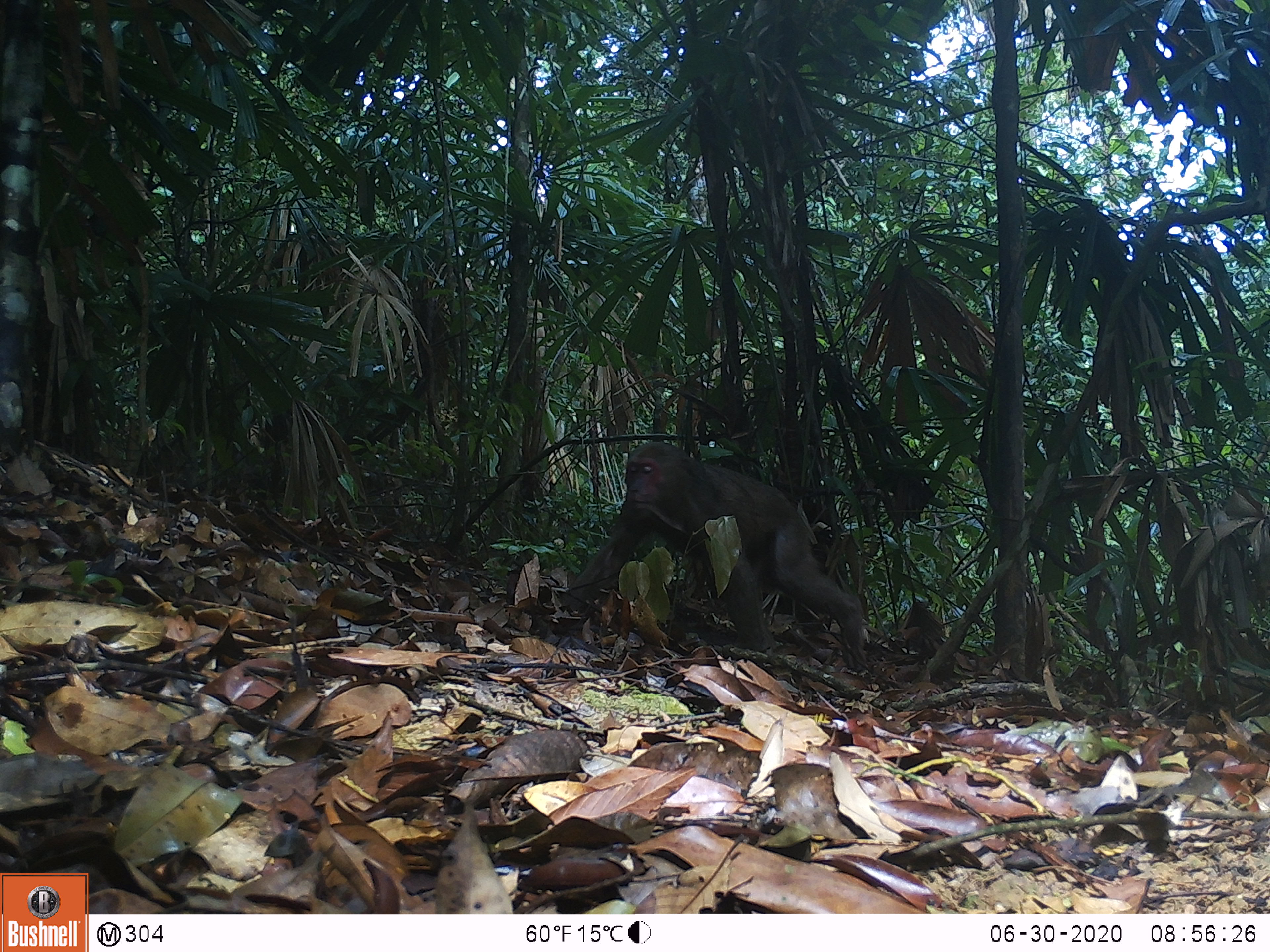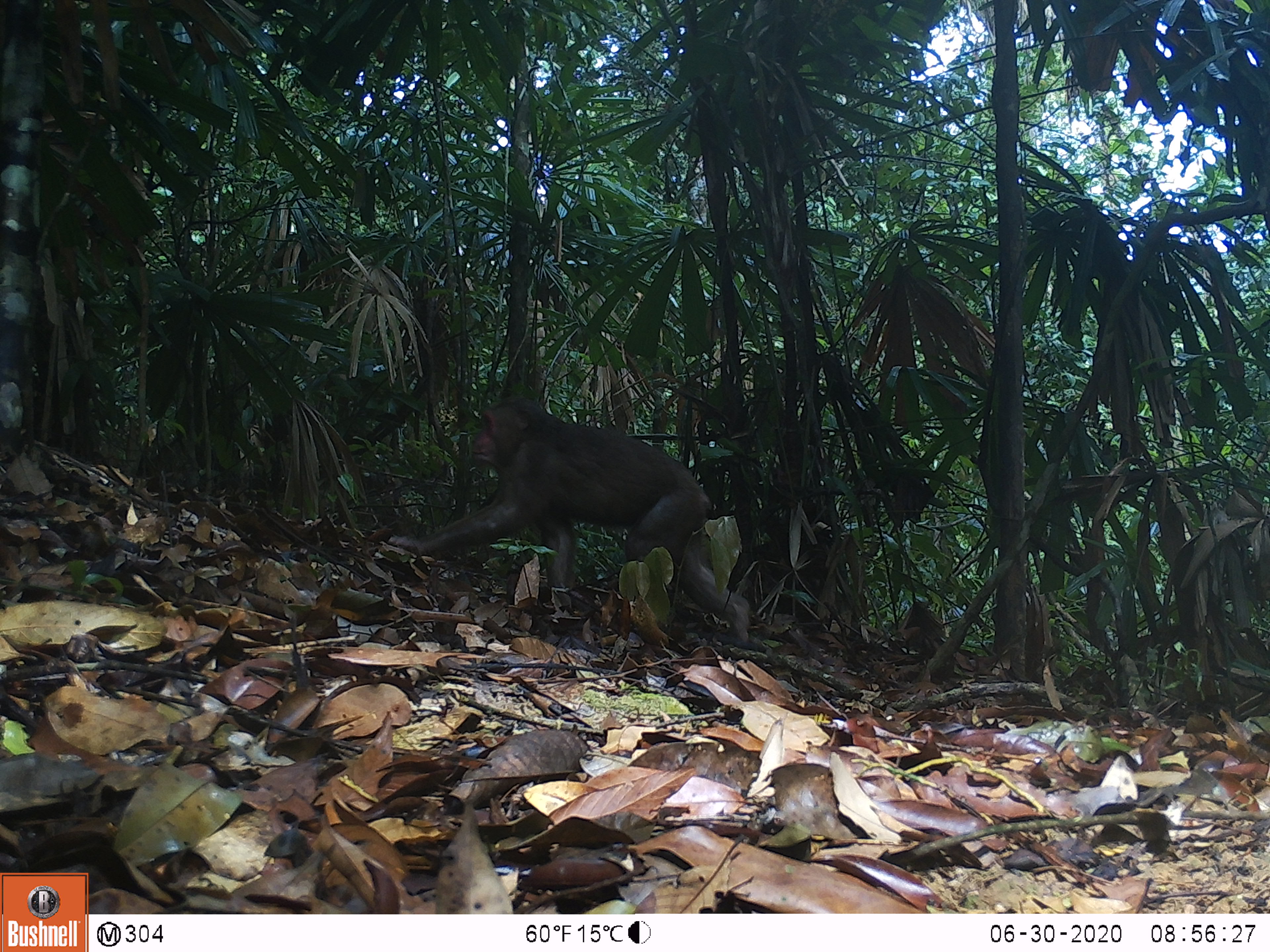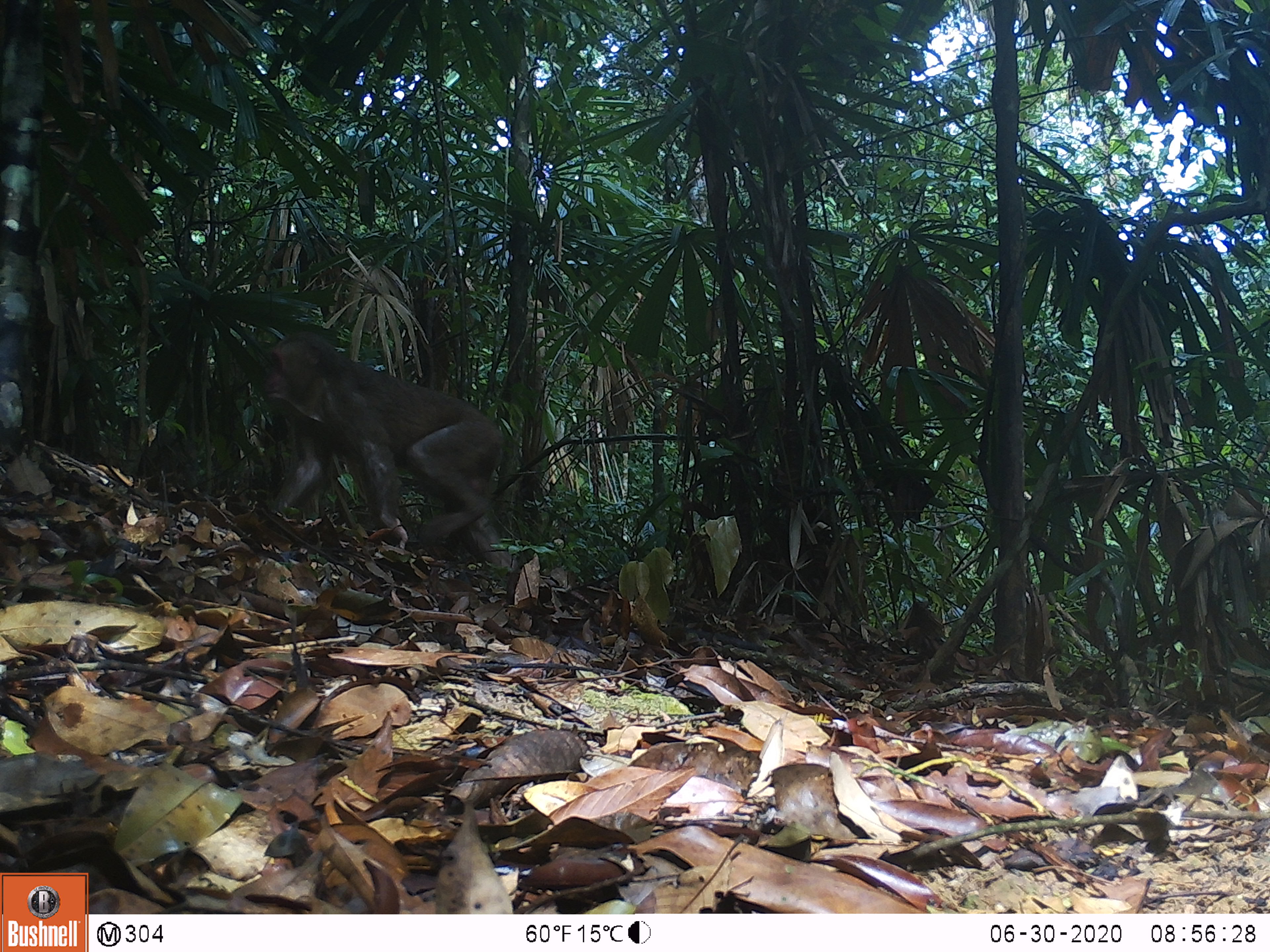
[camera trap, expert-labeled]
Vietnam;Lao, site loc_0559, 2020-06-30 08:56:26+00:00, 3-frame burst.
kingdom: Animalia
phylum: Chordata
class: Mammalia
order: Primates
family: Cercopithecidae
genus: Macaca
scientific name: Macaca arctoides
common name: stump-tailed macaque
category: stump tailed macaque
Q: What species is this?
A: Stump tailed macaque (stump-tailed macaque) (Macaca arctoides).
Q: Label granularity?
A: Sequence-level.